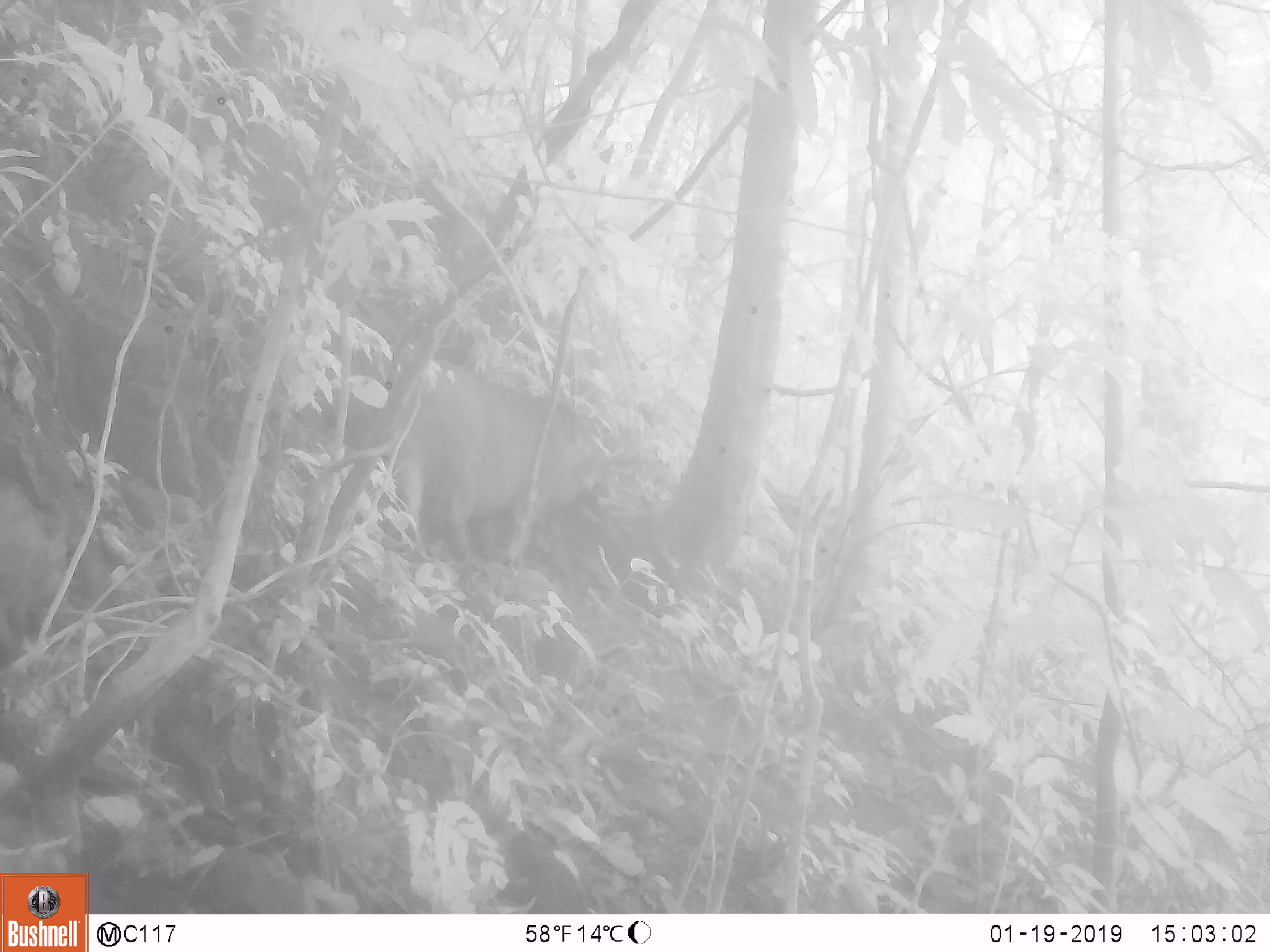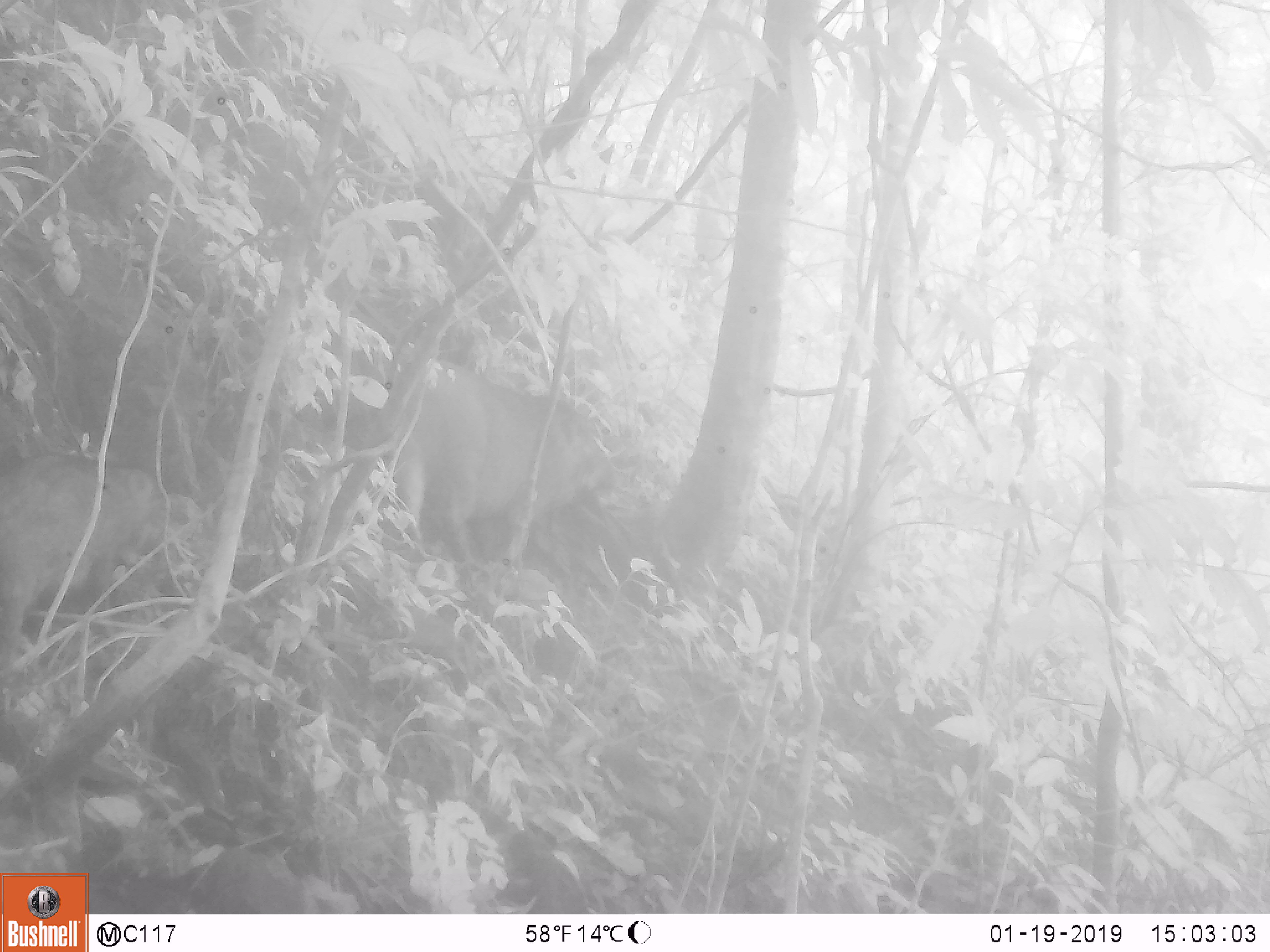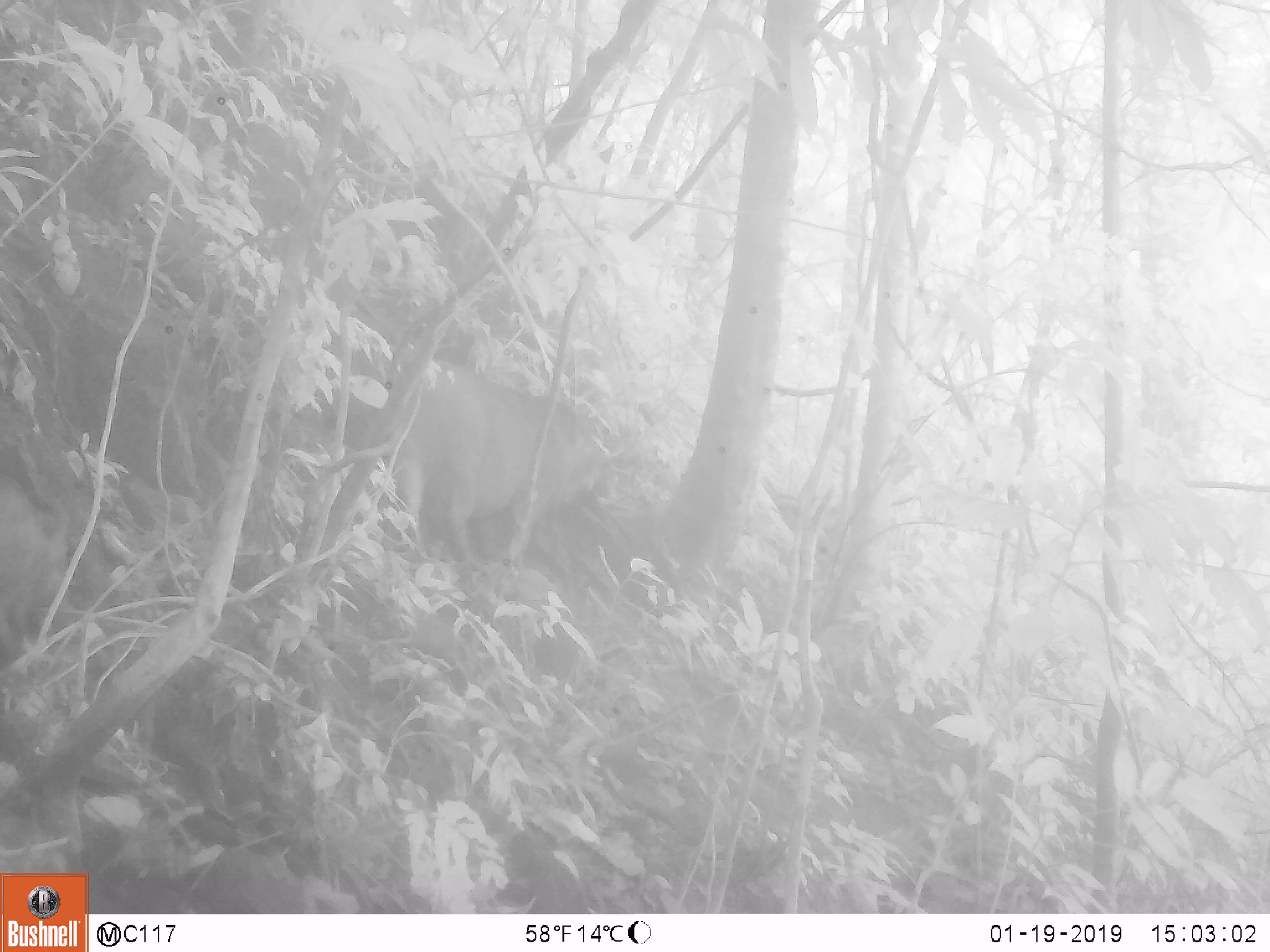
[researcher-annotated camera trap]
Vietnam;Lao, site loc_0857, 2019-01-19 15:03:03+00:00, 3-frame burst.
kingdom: Animalia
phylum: Chordata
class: Mammalia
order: Artiodactyla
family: Suidae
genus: Sus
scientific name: Sus scrofa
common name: eurasian wild pig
Eurasian wild pig (Sus scrofa). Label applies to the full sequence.